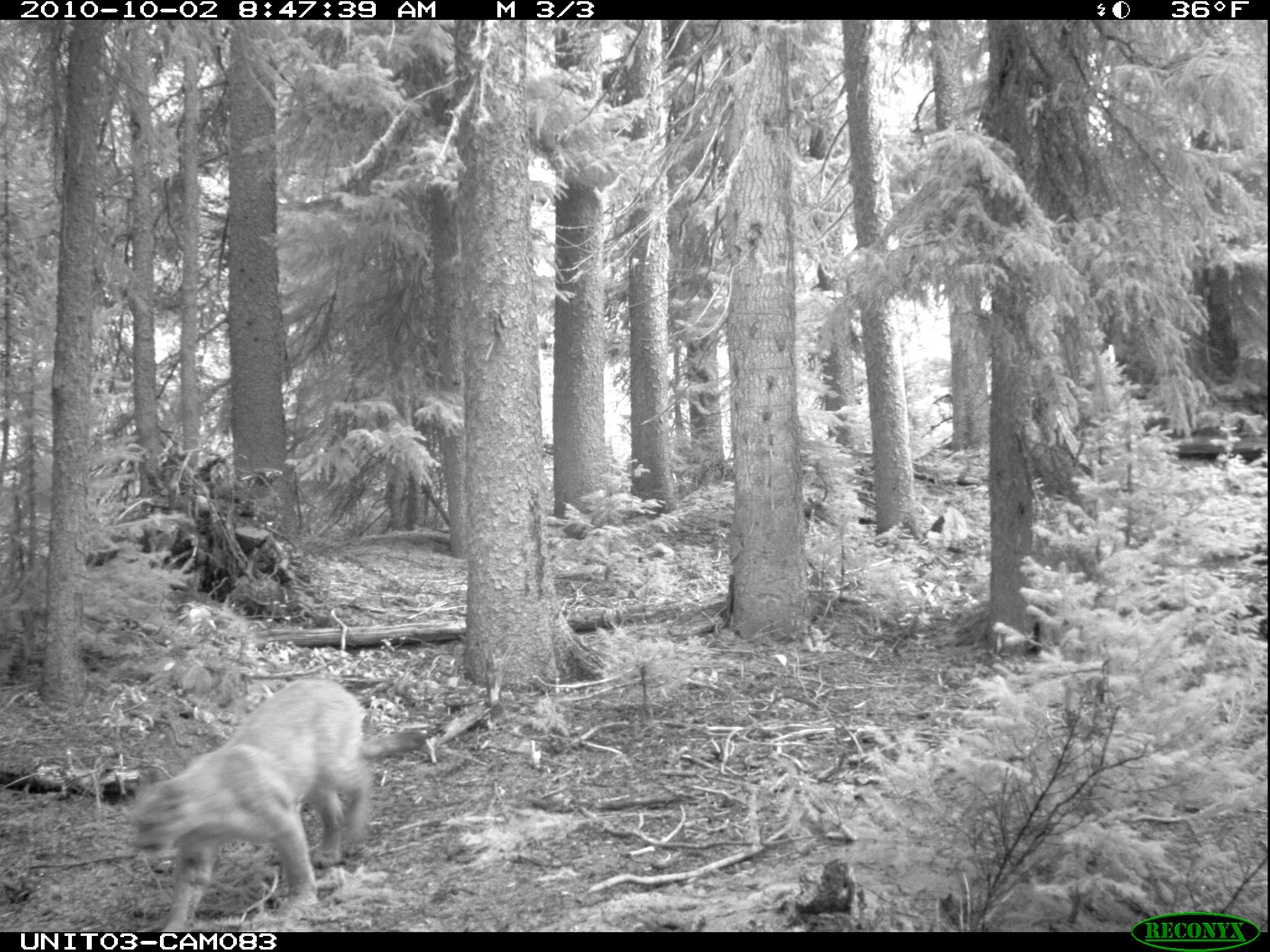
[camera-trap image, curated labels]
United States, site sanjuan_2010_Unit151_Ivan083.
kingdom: Animalia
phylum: Chordata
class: Mammalia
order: Carnivora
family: Felidae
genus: Puma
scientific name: Puma concolor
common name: mountain lion